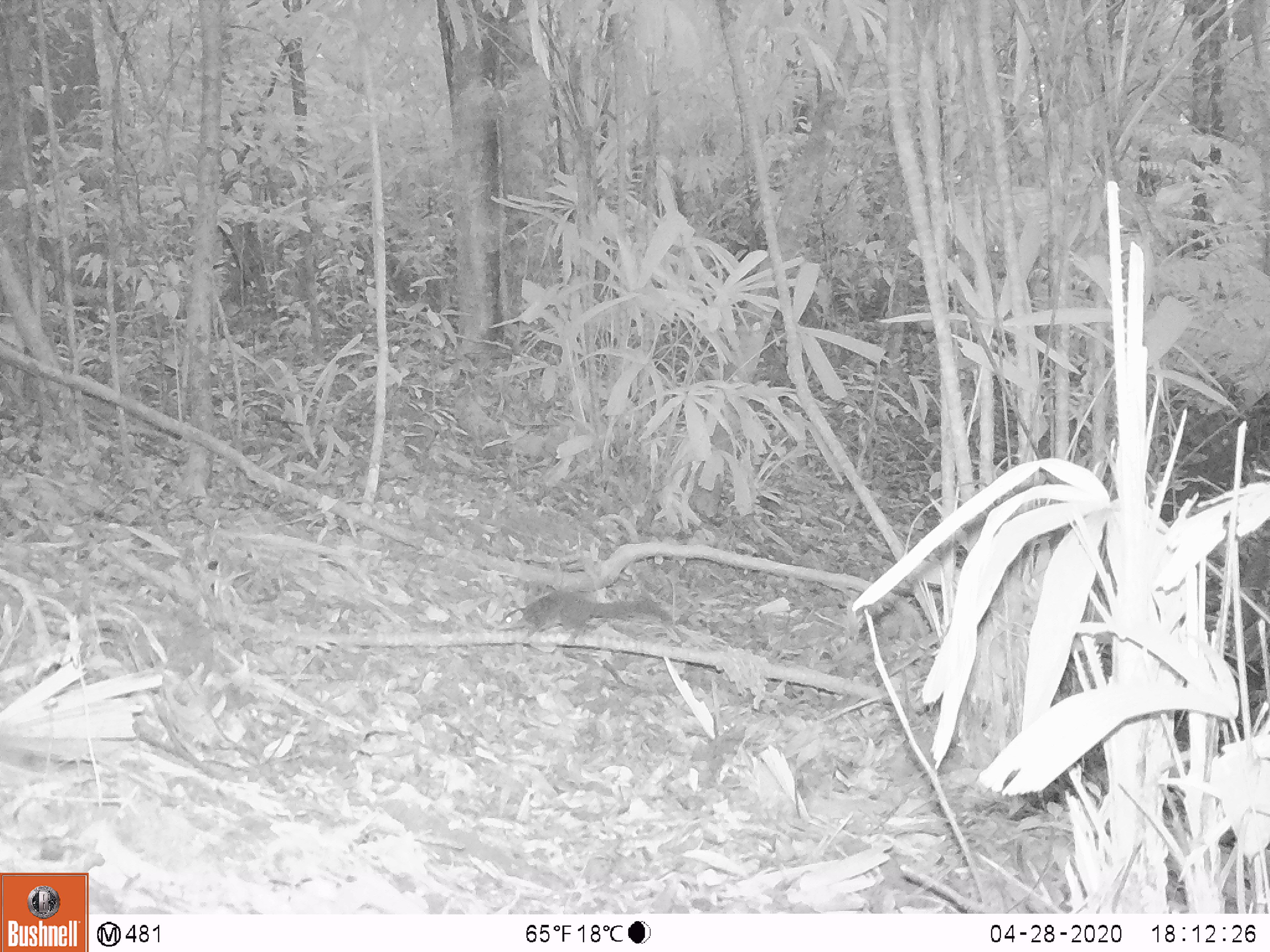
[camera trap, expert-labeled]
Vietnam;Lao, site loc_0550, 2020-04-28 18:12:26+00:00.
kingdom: Animalia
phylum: Chordata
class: Mammalia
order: Scandentia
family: Tupaiidae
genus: Tupaia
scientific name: Tupaia belangeri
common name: northern treeshrew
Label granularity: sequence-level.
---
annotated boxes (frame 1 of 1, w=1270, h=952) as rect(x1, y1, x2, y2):
northern treeshrew: rect(495, 589, 672, 645)